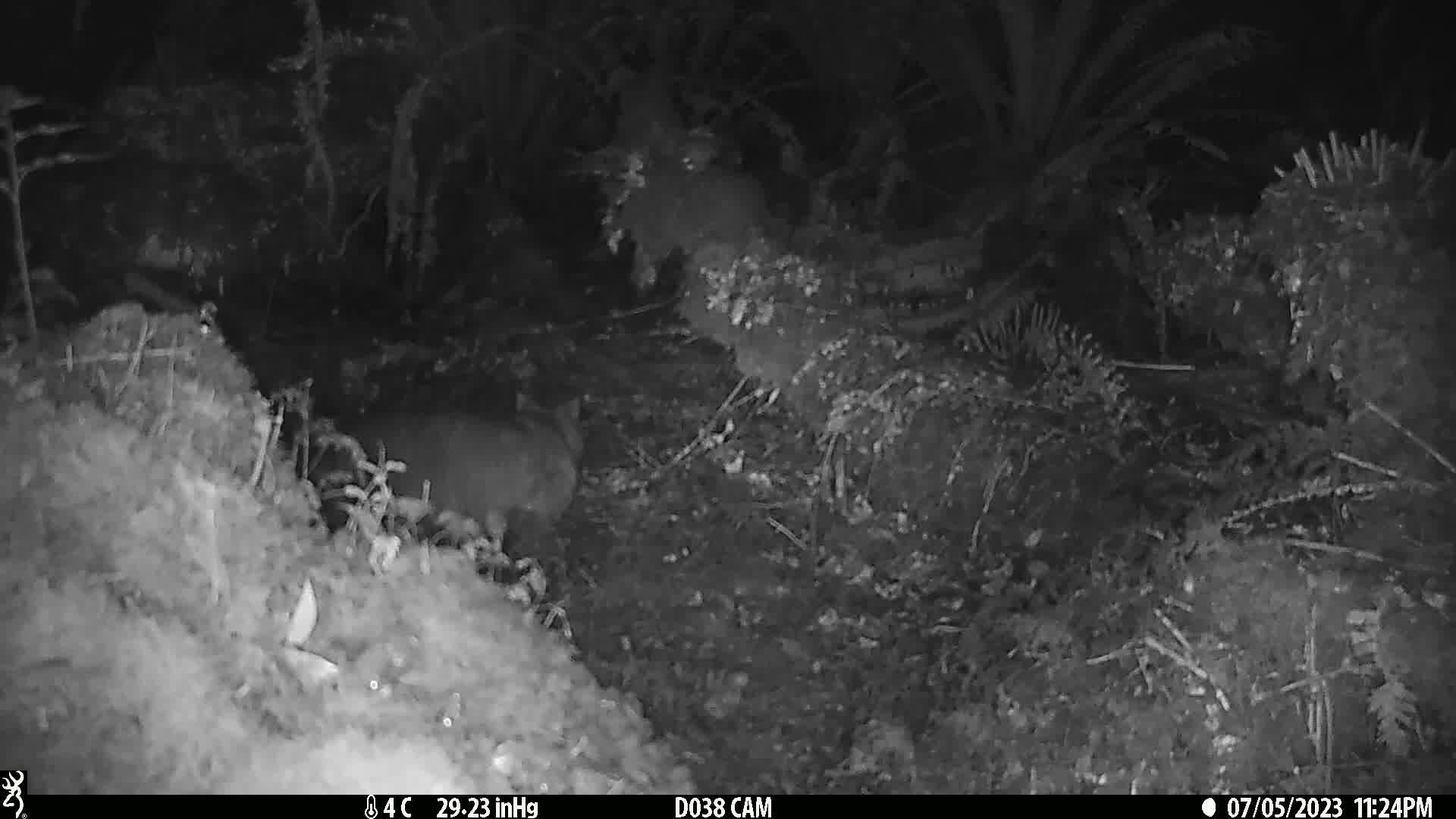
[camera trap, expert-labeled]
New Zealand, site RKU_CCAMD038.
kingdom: Animalia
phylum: Chordata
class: Mammalia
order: Diprotodontia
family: Phalangeridae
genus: Trichosurus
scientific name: Trichosurus vulpecula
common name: common brushtail possum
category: possum